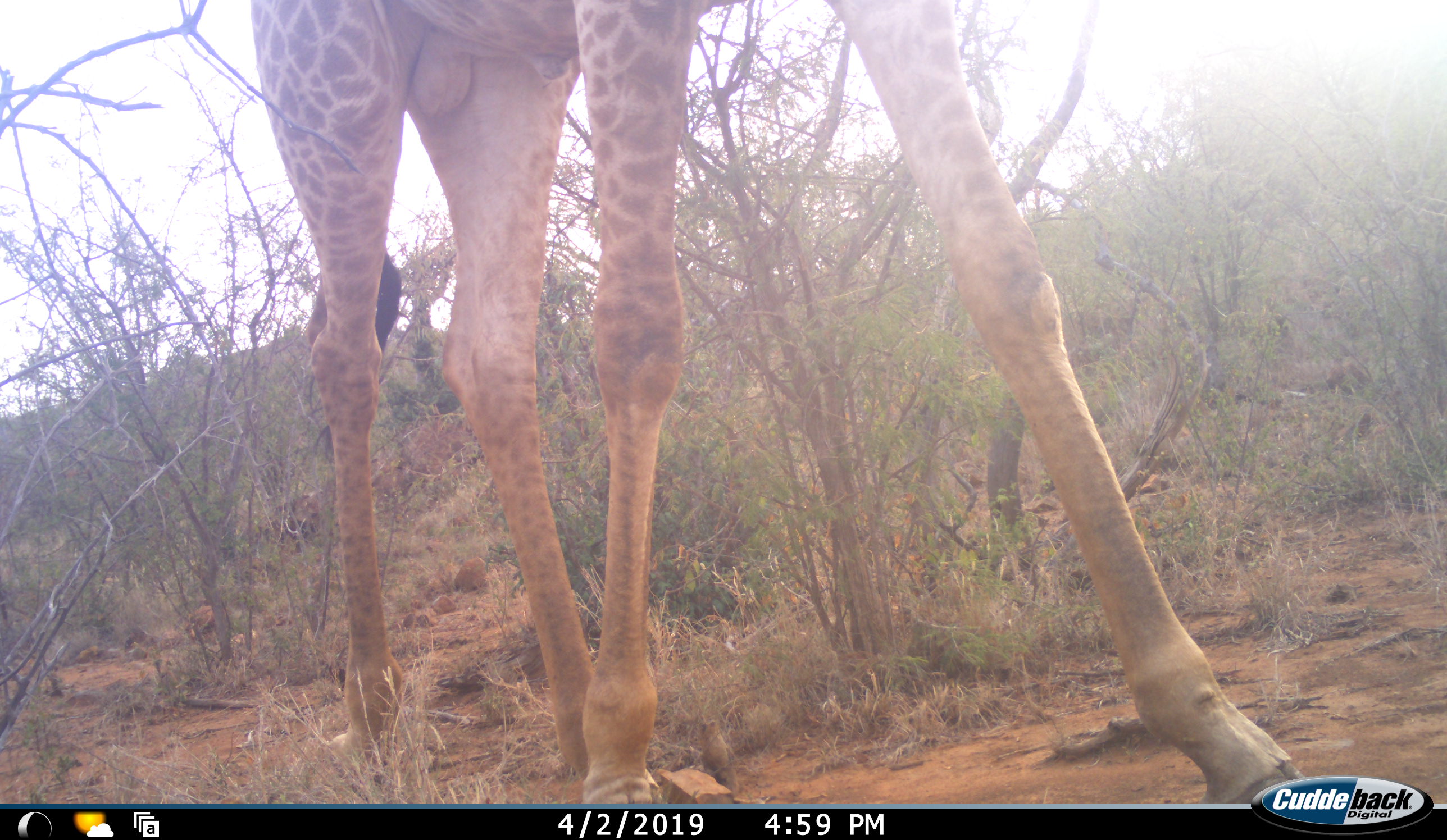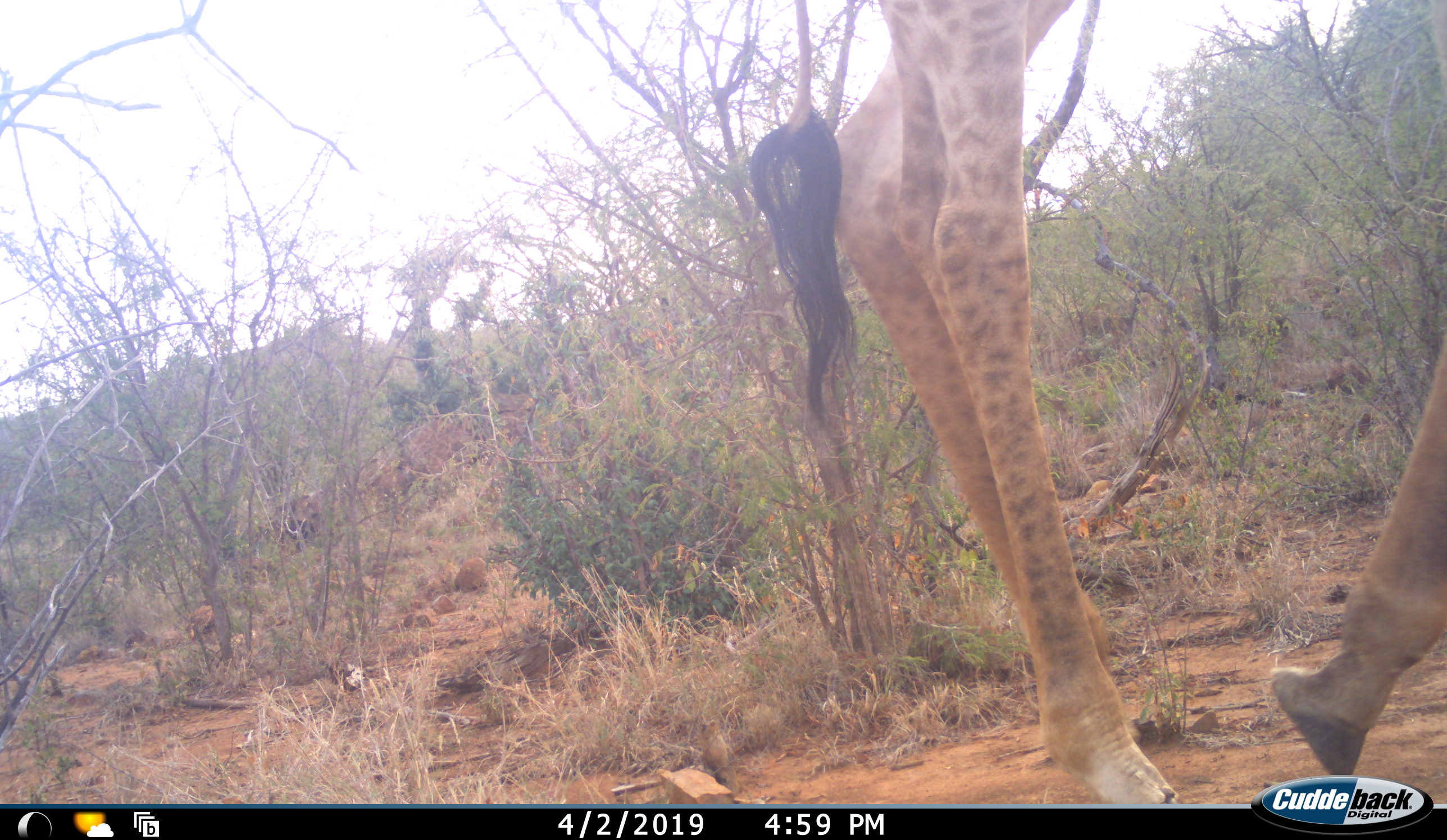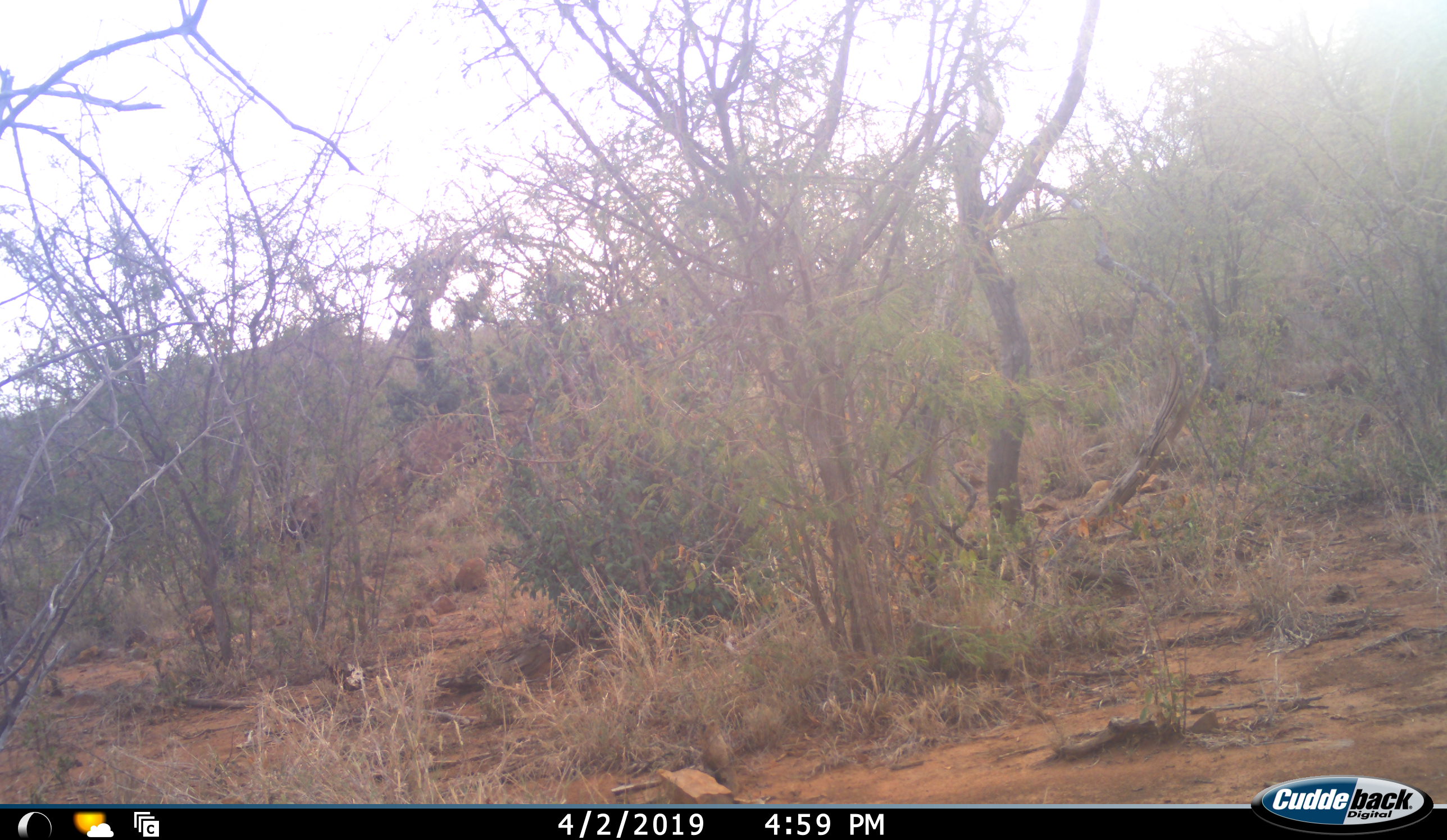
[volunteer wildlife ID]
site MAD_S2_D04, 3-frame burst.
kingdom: Animalia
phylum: Chordata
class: Mammalia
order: Artiodactyla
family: Giraffidae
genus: Giraffa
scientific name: Giraffa camelopardalis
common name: giraffe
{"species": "giraffe (Giraffa camelopardalis)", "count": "1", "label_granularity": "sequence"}